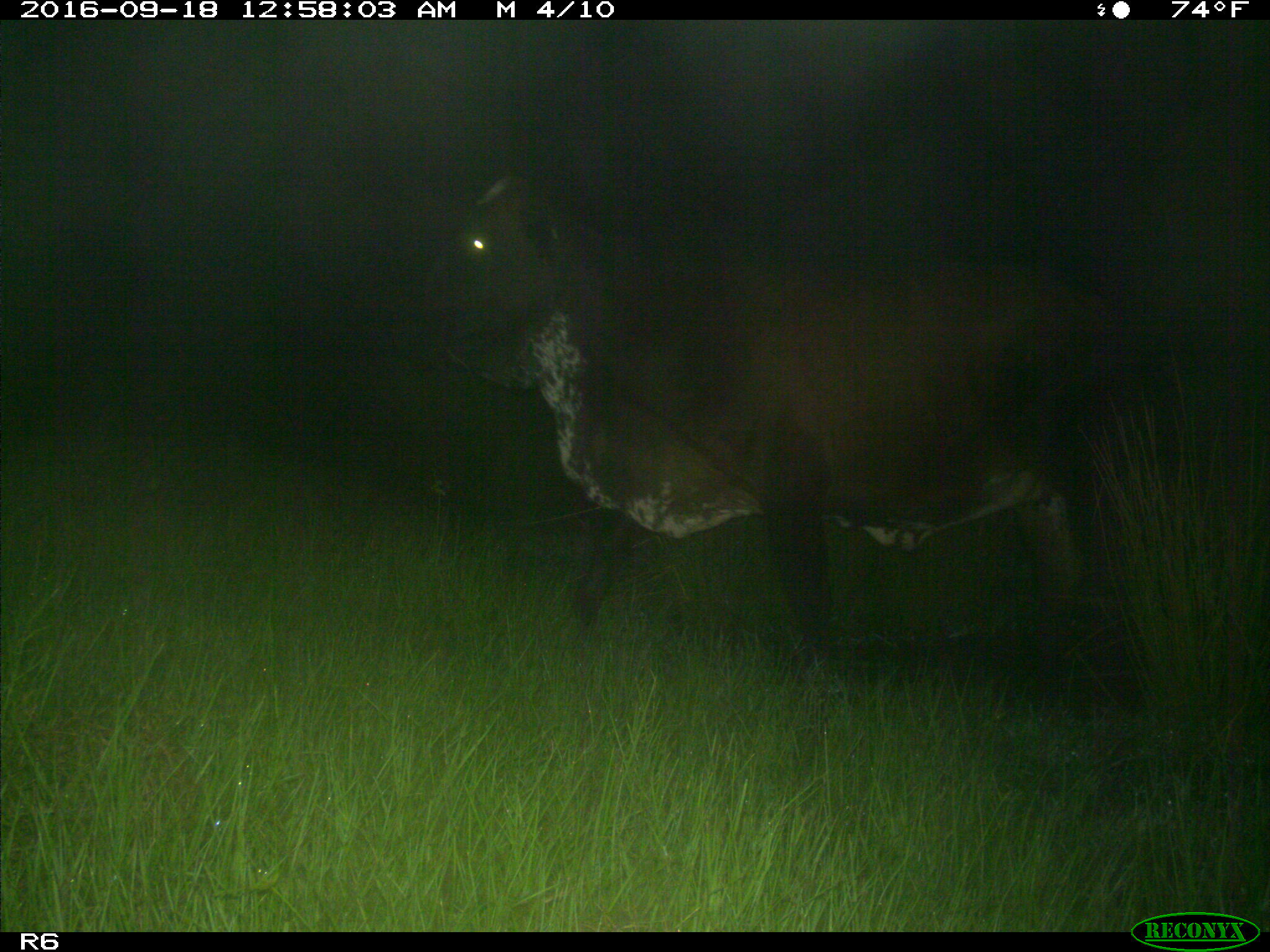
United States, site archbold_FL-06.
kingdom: Animalia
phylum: Chordata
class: Mammalia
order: Artiodactyla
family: Bovidae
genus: Bos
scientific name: Bos taurus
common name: domestic cow